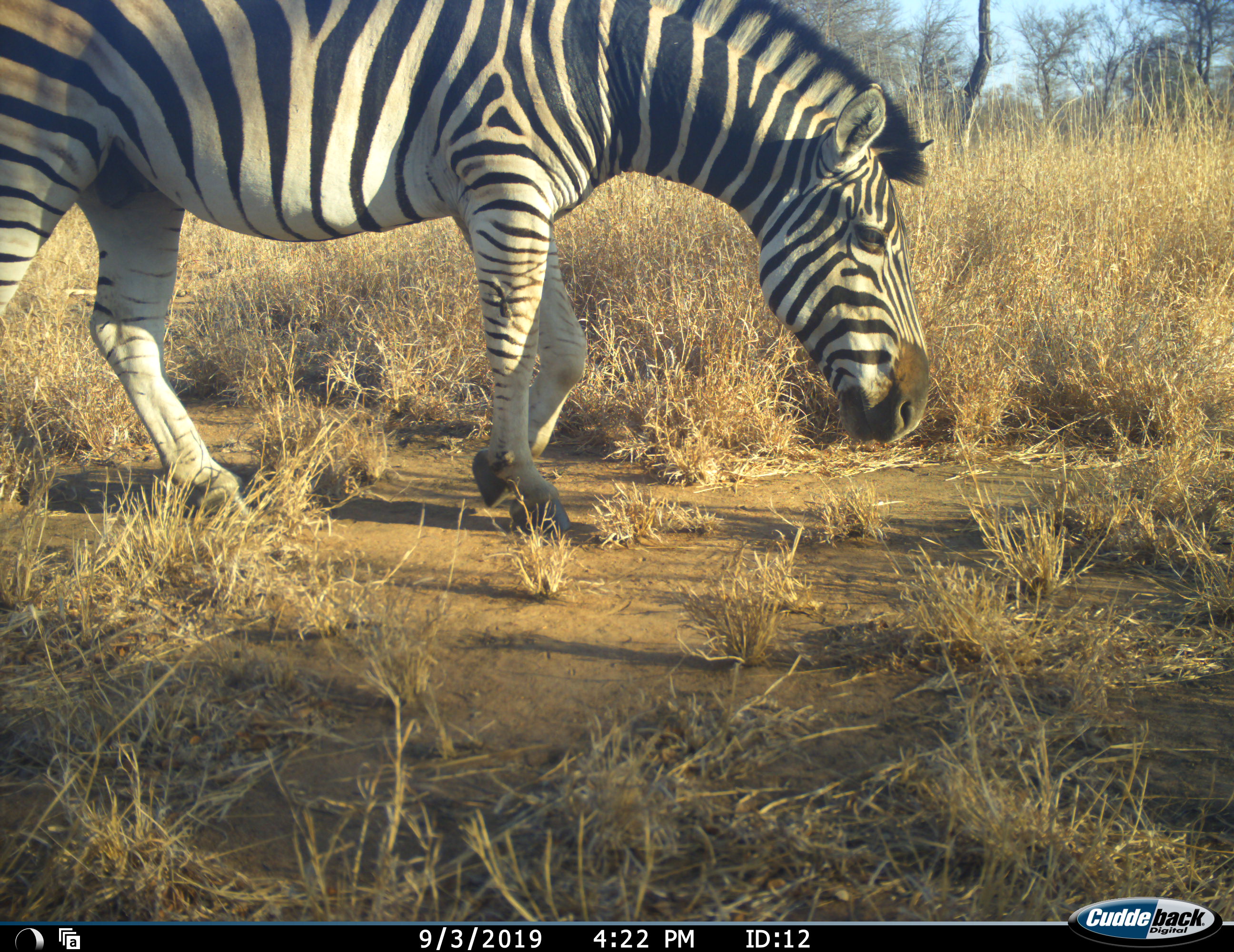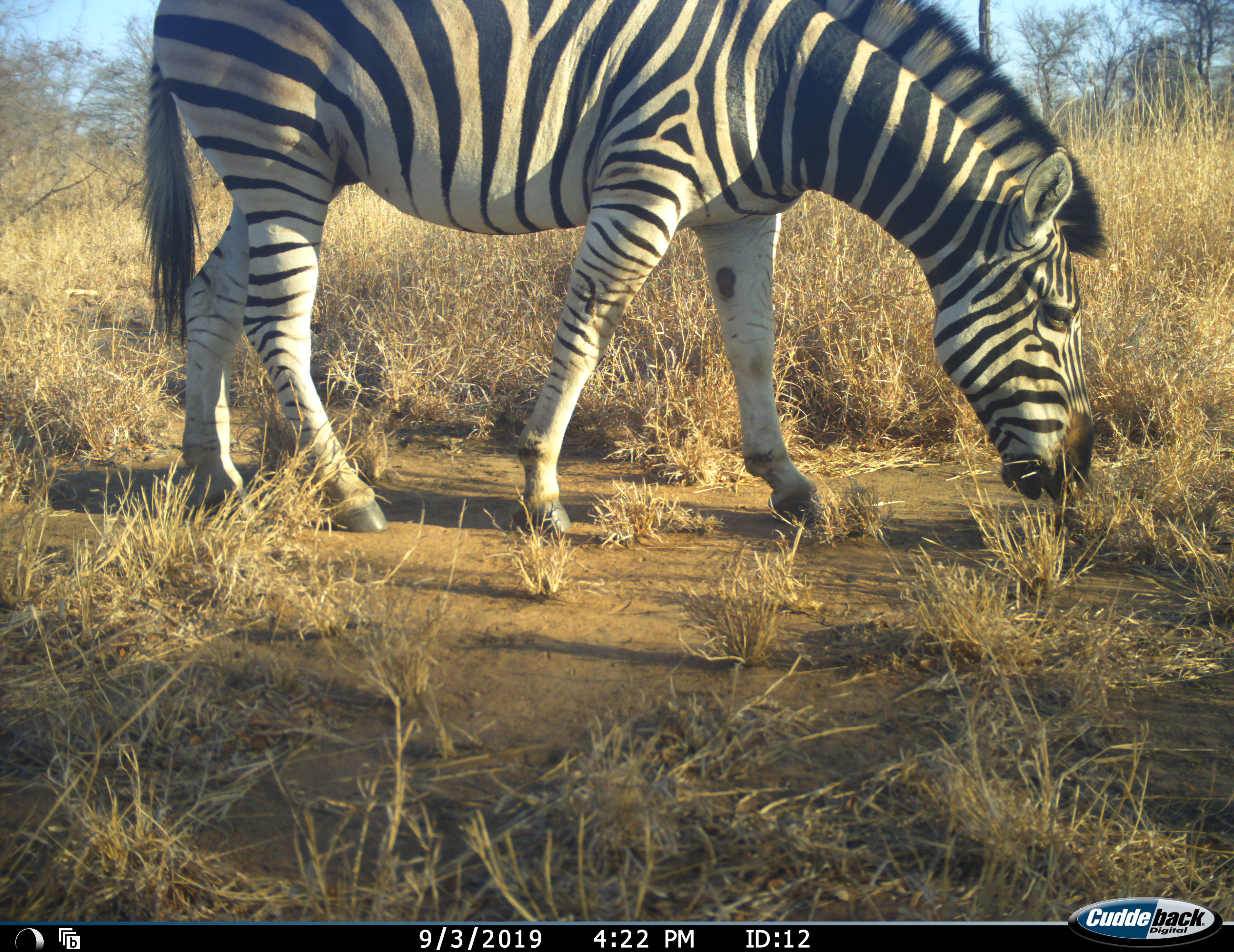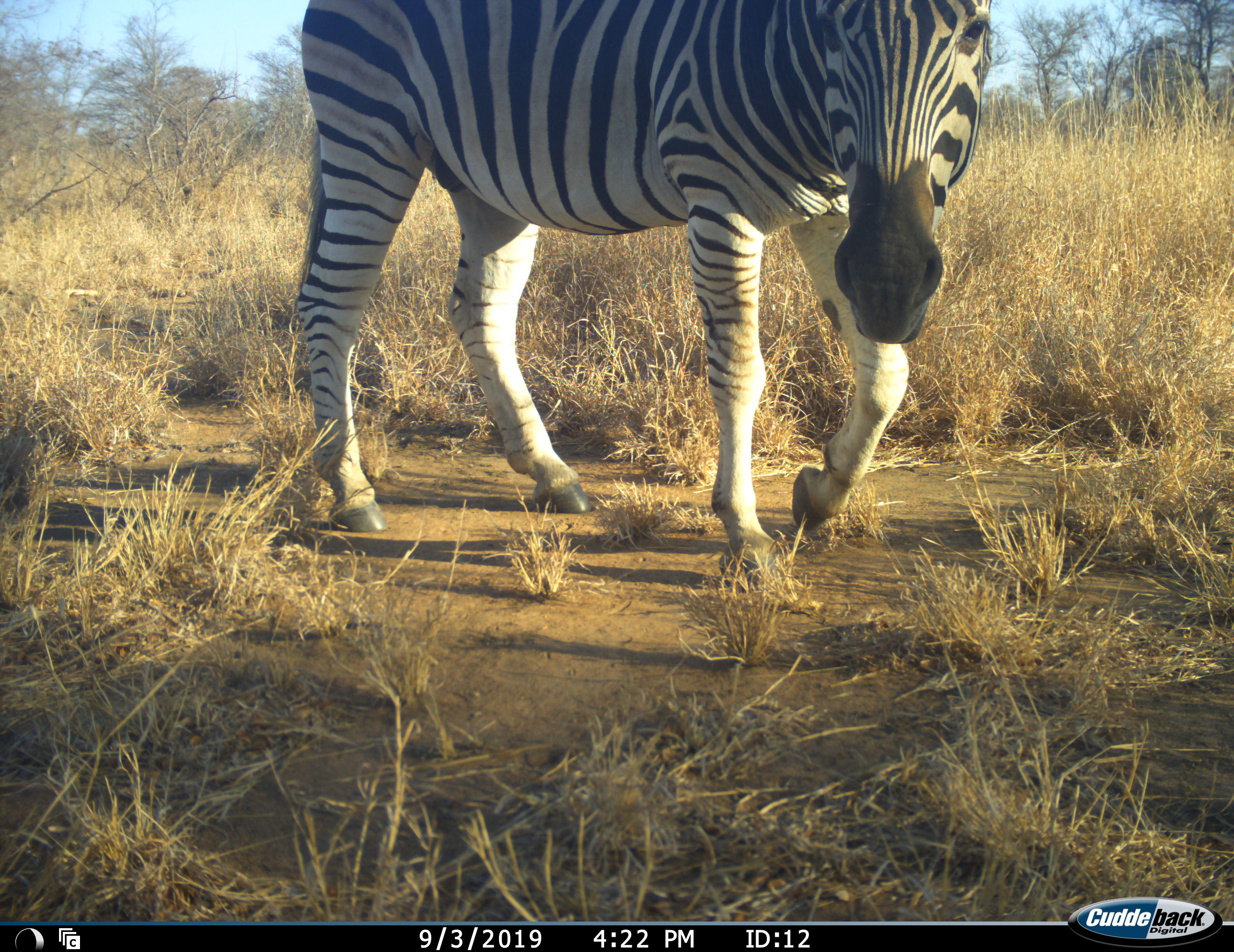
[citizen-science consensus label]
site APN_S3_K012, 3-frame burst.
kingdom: Animalia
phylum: Chordata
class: Mammalia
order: Perissodactyla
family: Equidae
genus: Equus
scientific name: Equus quagga burchellii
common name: burchell's zebra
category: zebraburchells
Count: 1.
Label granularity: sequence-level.